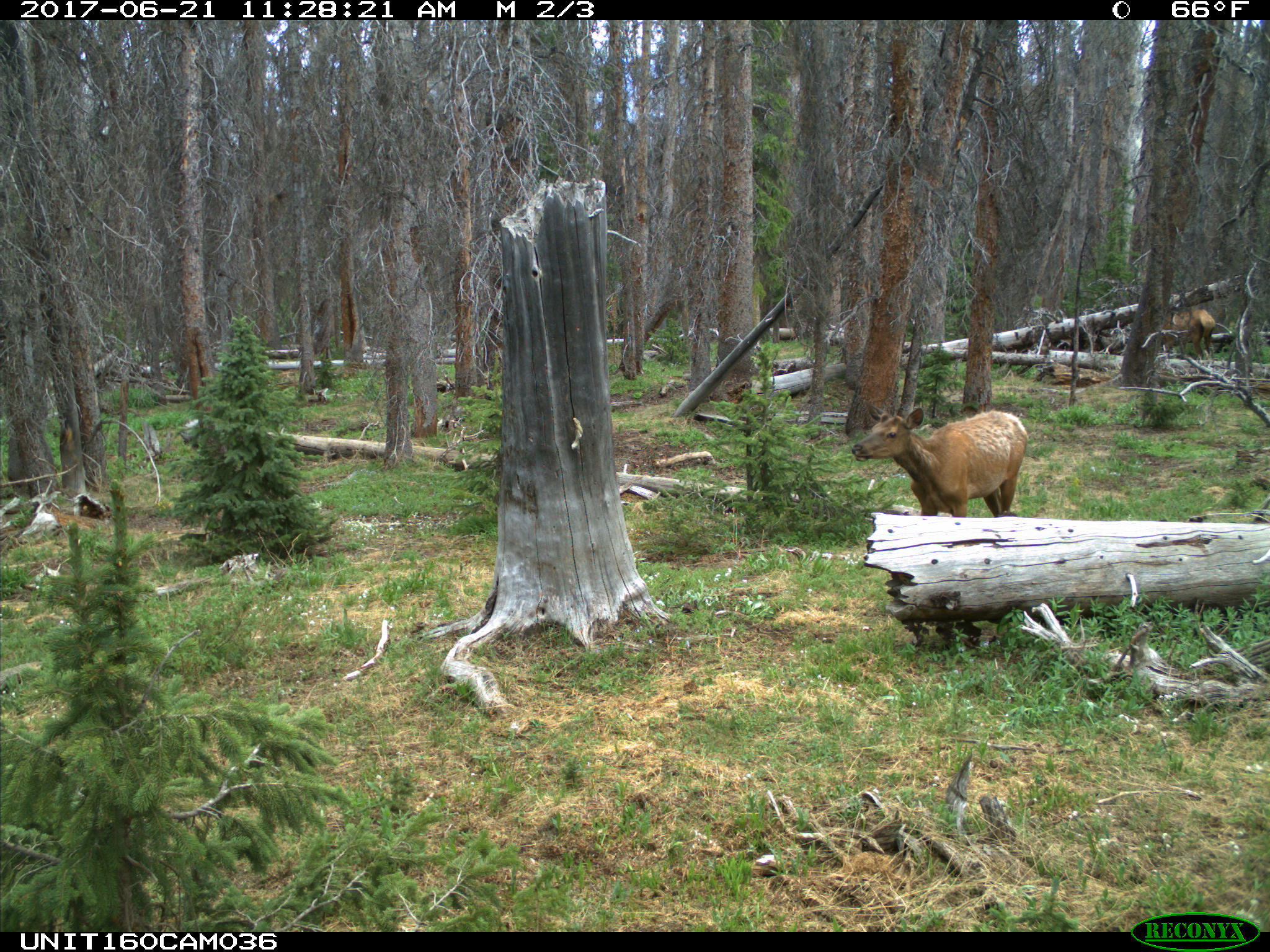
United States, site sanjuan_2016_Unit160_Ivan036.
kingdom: Animalia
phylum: Chordata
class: Mammalia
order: Artiodactyla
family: Cervidae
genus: Cervus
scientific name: Cervus elaphus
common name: red deer